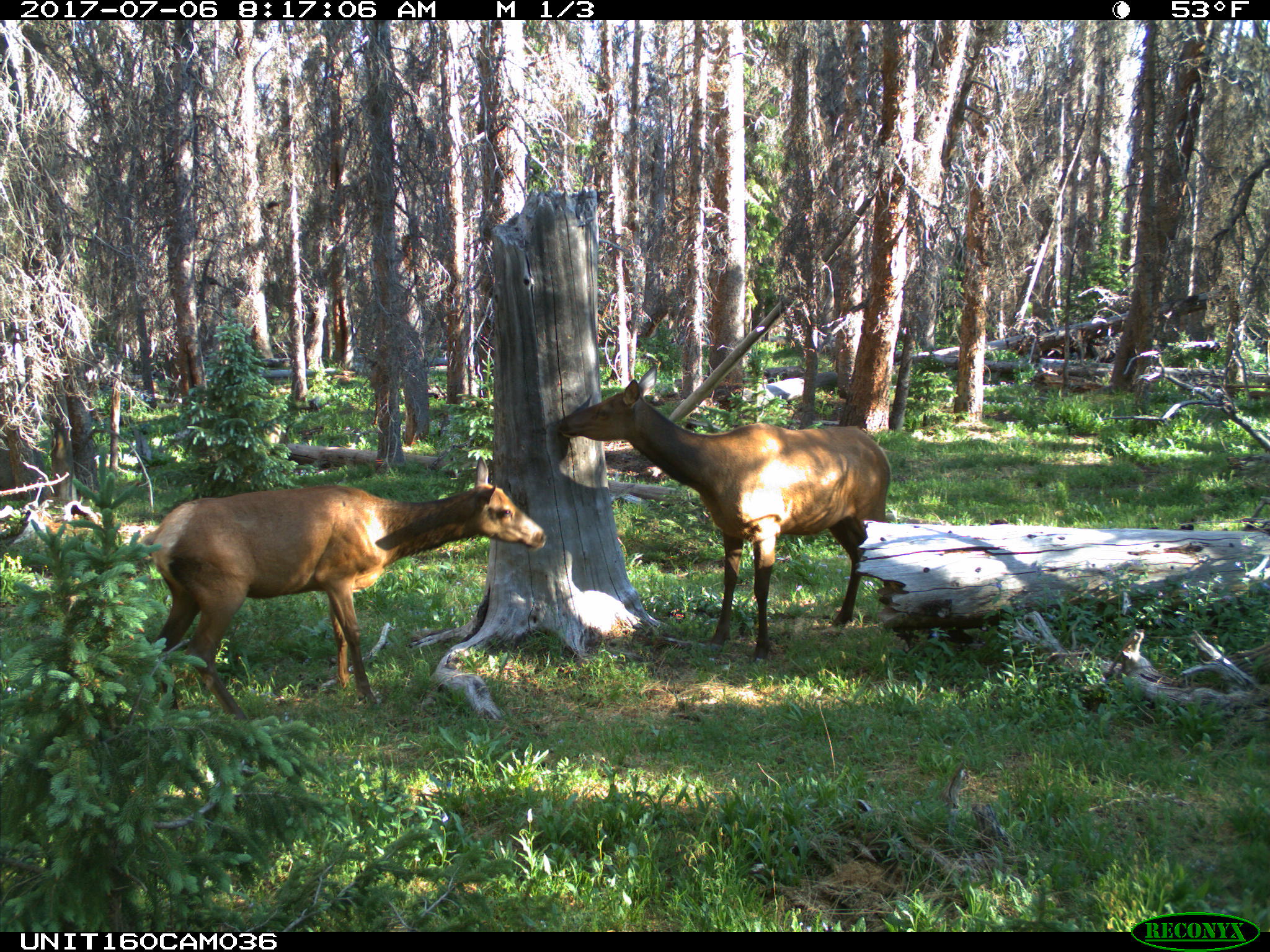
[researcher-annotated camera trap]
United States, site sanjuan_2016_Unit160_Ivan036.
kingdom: Animalia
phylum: Chordata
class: Mammalia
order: Artiodactyla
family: Cervidae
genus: Cervus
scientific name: Cervus elaphus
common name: red deer